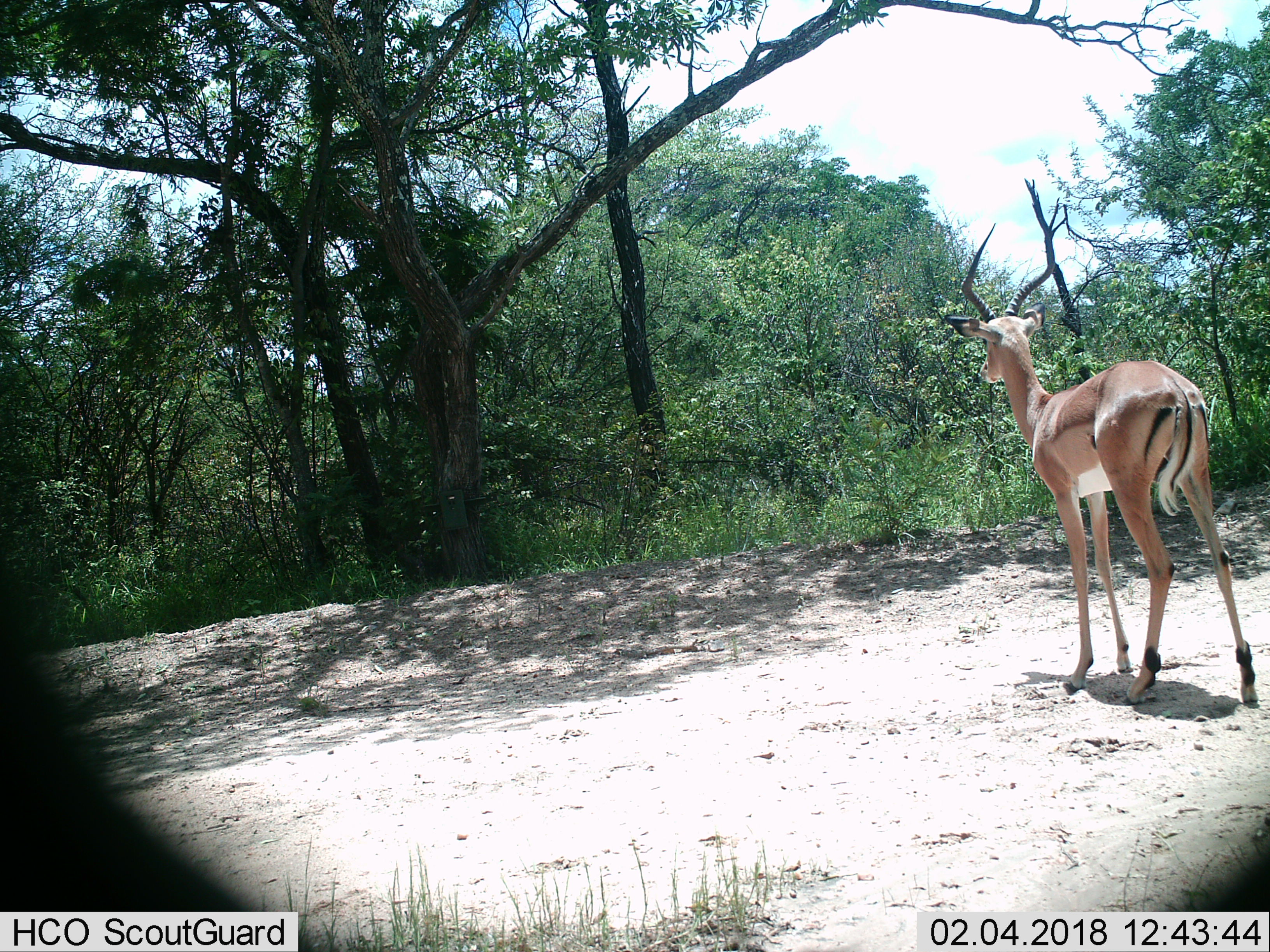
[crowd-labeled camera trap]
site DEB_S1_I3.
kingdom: Animalia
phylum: Chordata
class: Mammalia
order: Artiodactyla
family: Bovidae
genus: Aepyceros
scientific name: Aepyceros melampus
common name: impala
Impala (Aepyceros melampus), count 1. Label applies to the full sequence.